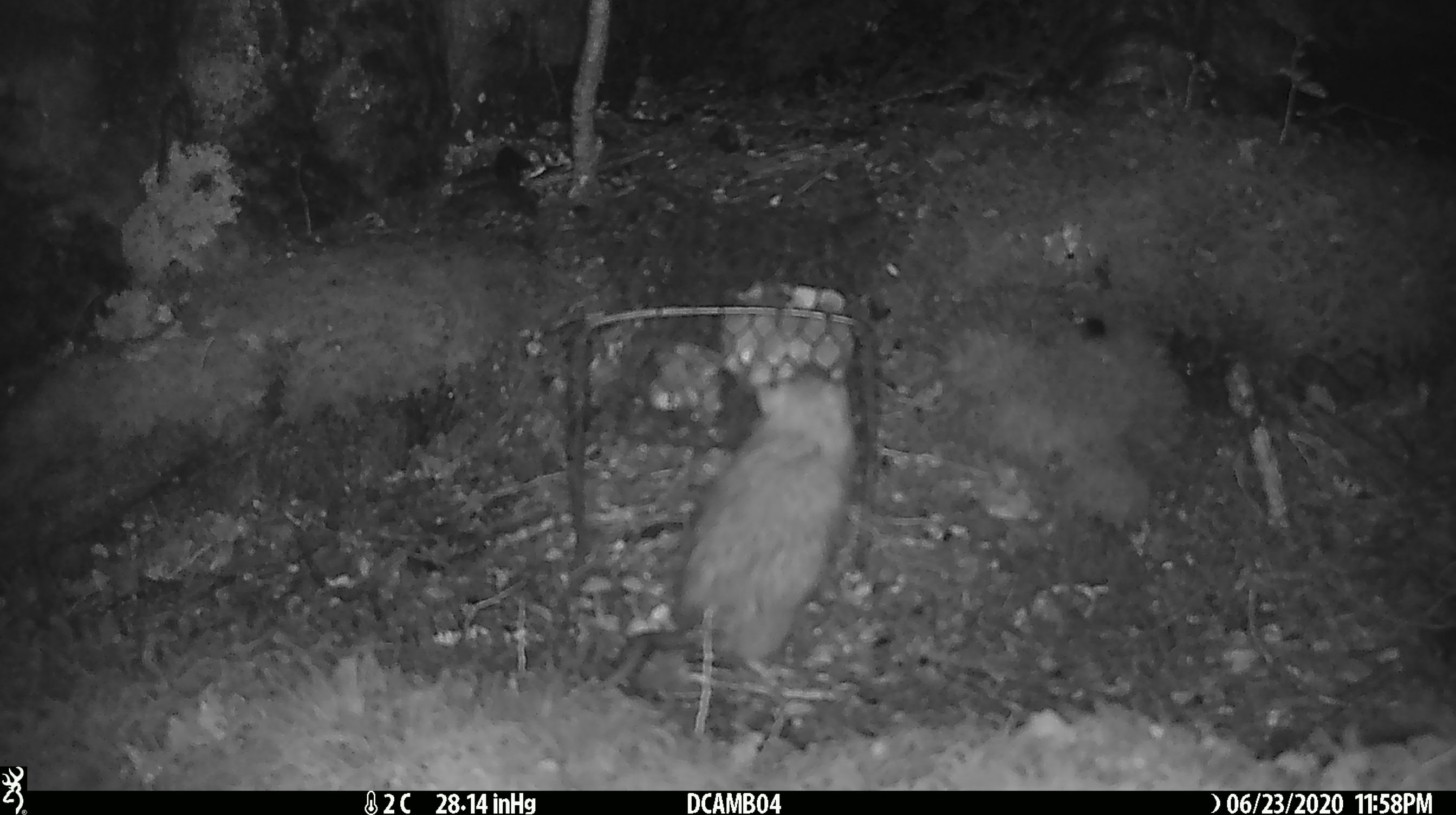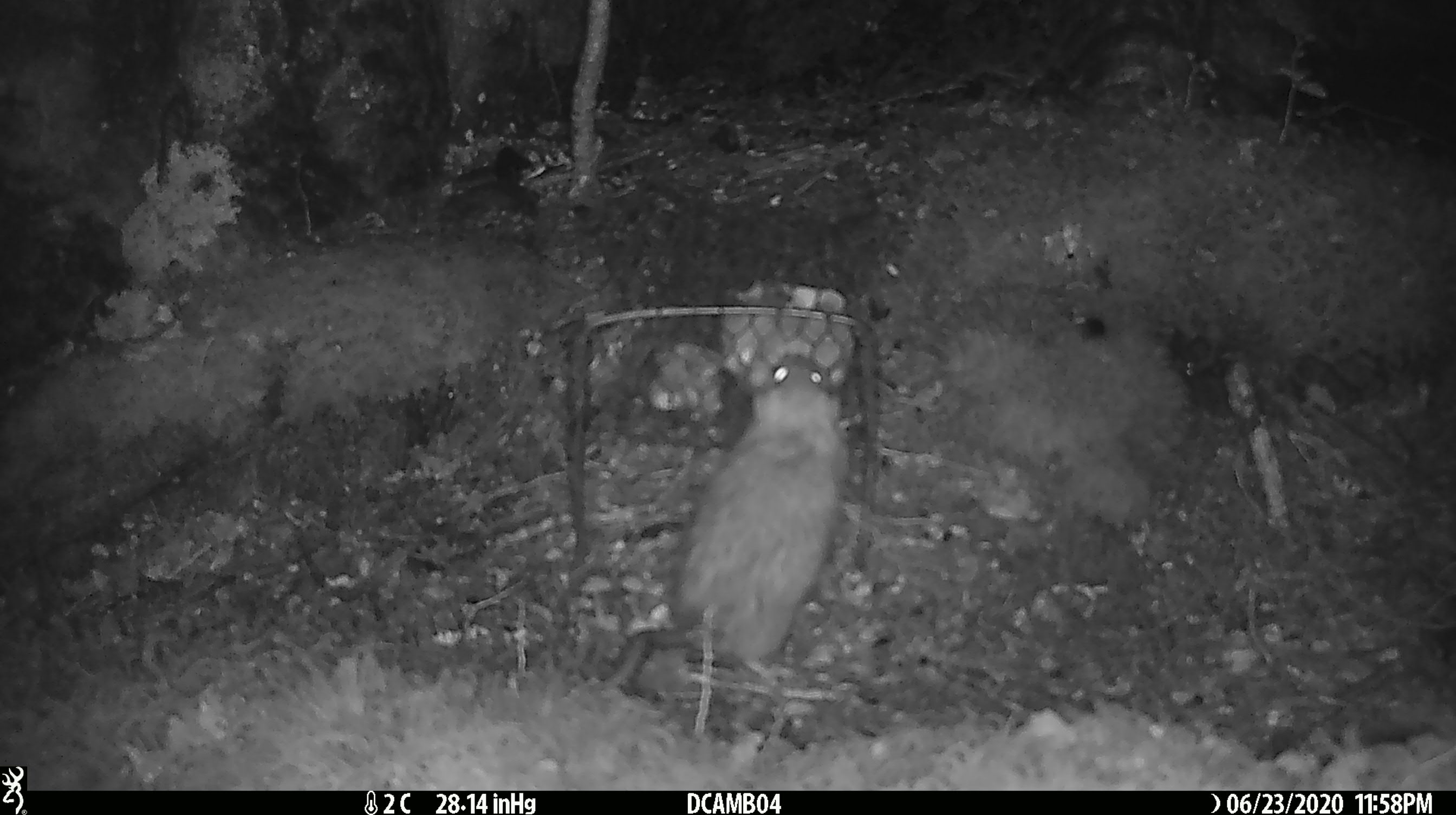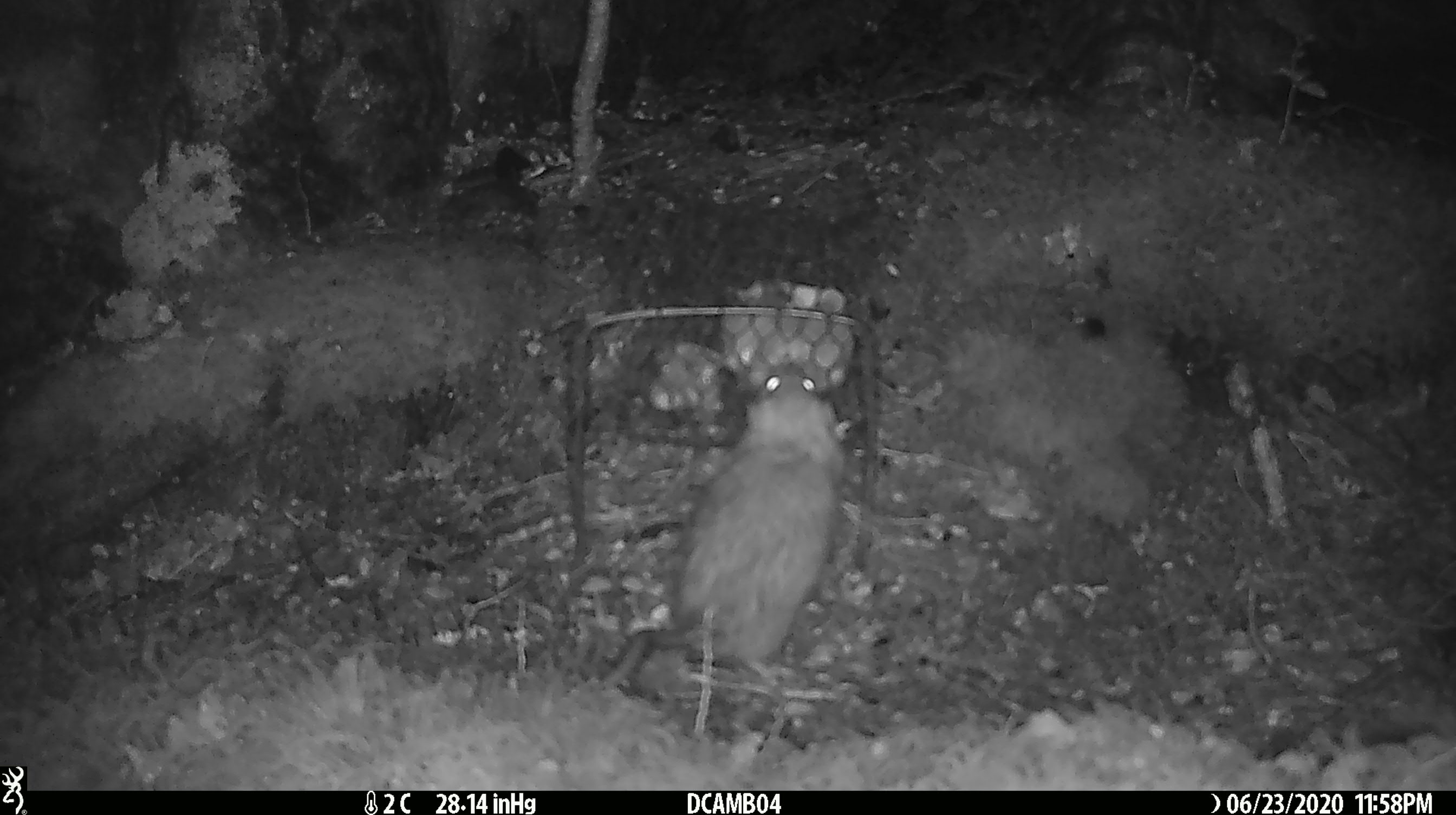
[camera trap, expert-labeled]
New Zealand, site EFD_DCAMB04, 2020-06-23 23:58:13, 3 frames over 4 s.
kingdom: Animalia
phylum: Chordata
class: Mammalia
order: Rodentia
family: Muridae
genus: Rattus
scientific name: Rattus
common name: rat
Rat (Rattus).